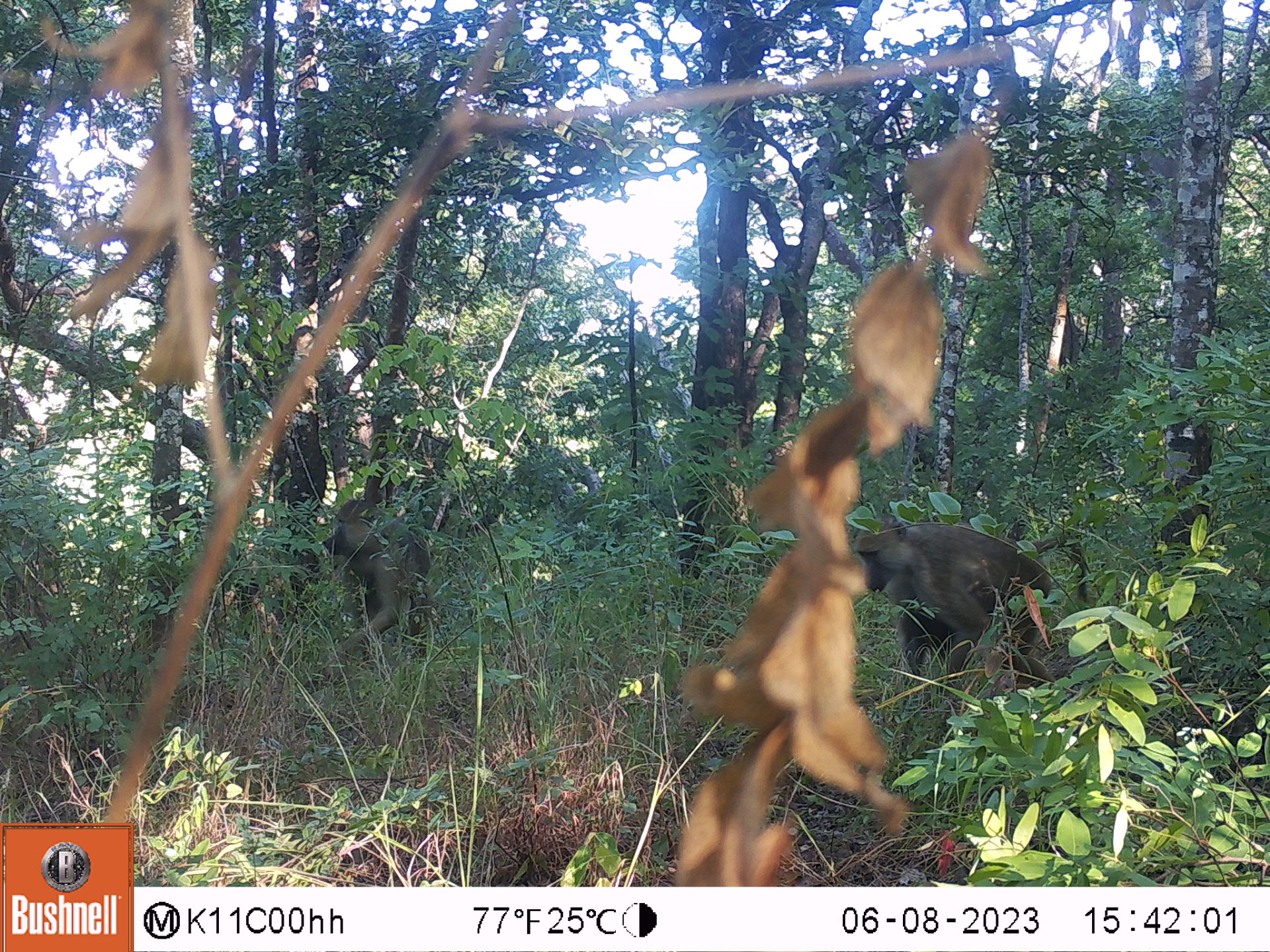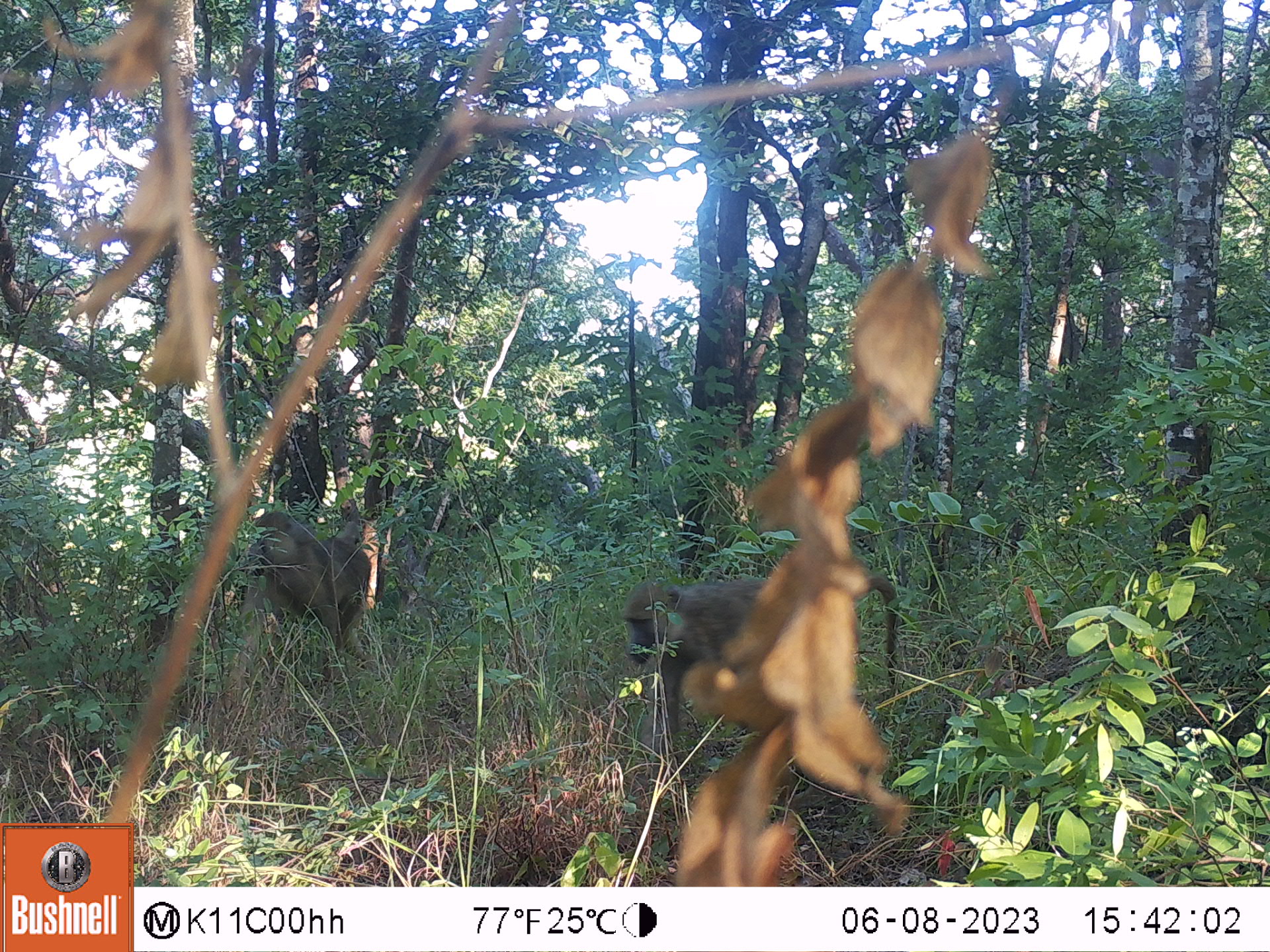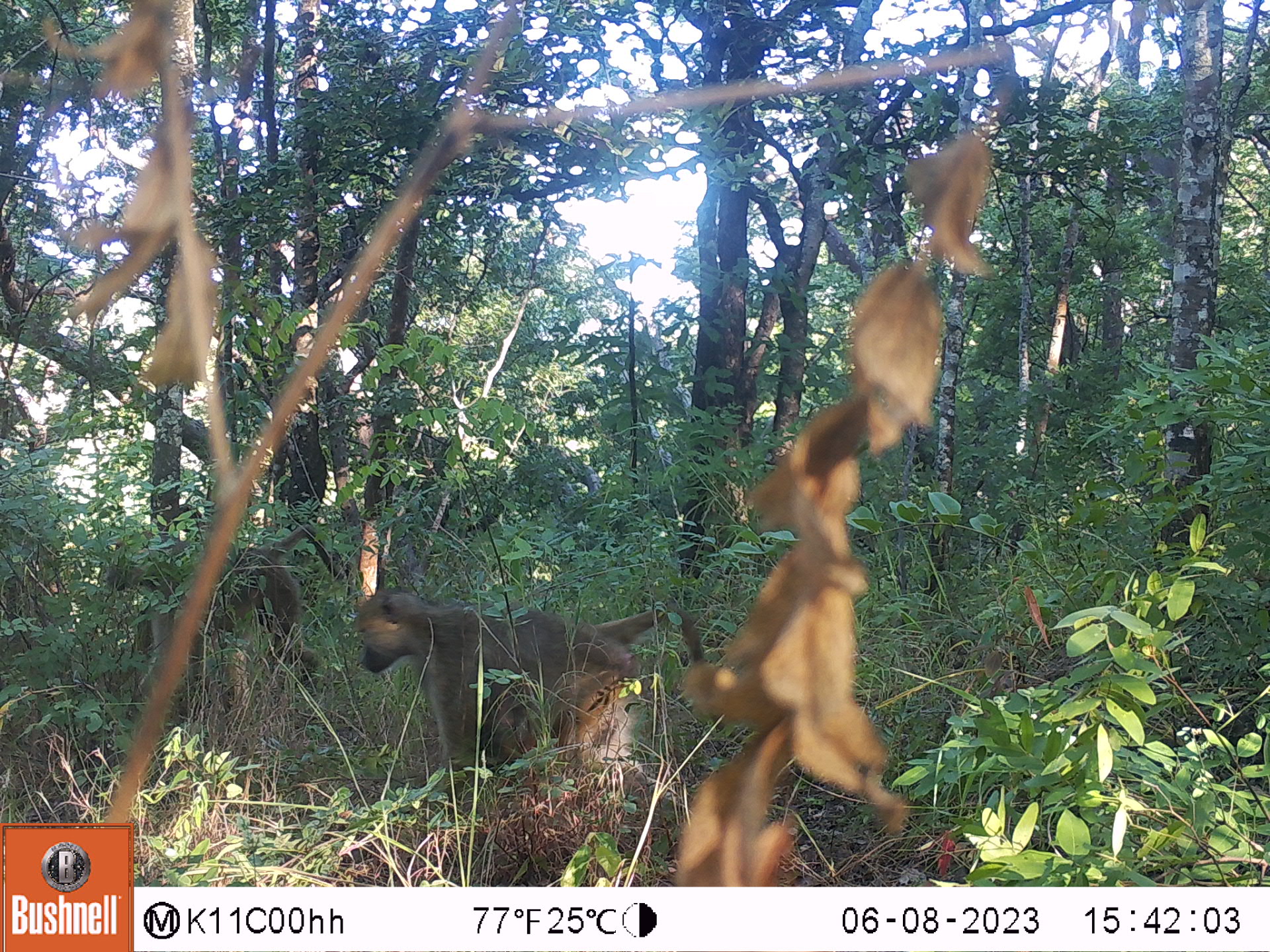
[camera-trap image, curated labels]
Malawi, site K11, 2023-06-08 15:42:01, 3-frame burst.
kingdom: Animalia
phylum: Chordata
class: Mammalia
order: Primates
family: Cercopithecidae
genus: Papio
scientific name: Papio cynocephalus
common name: yellow baboon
Yellow baboon (Papio cynocephalus), count 2.